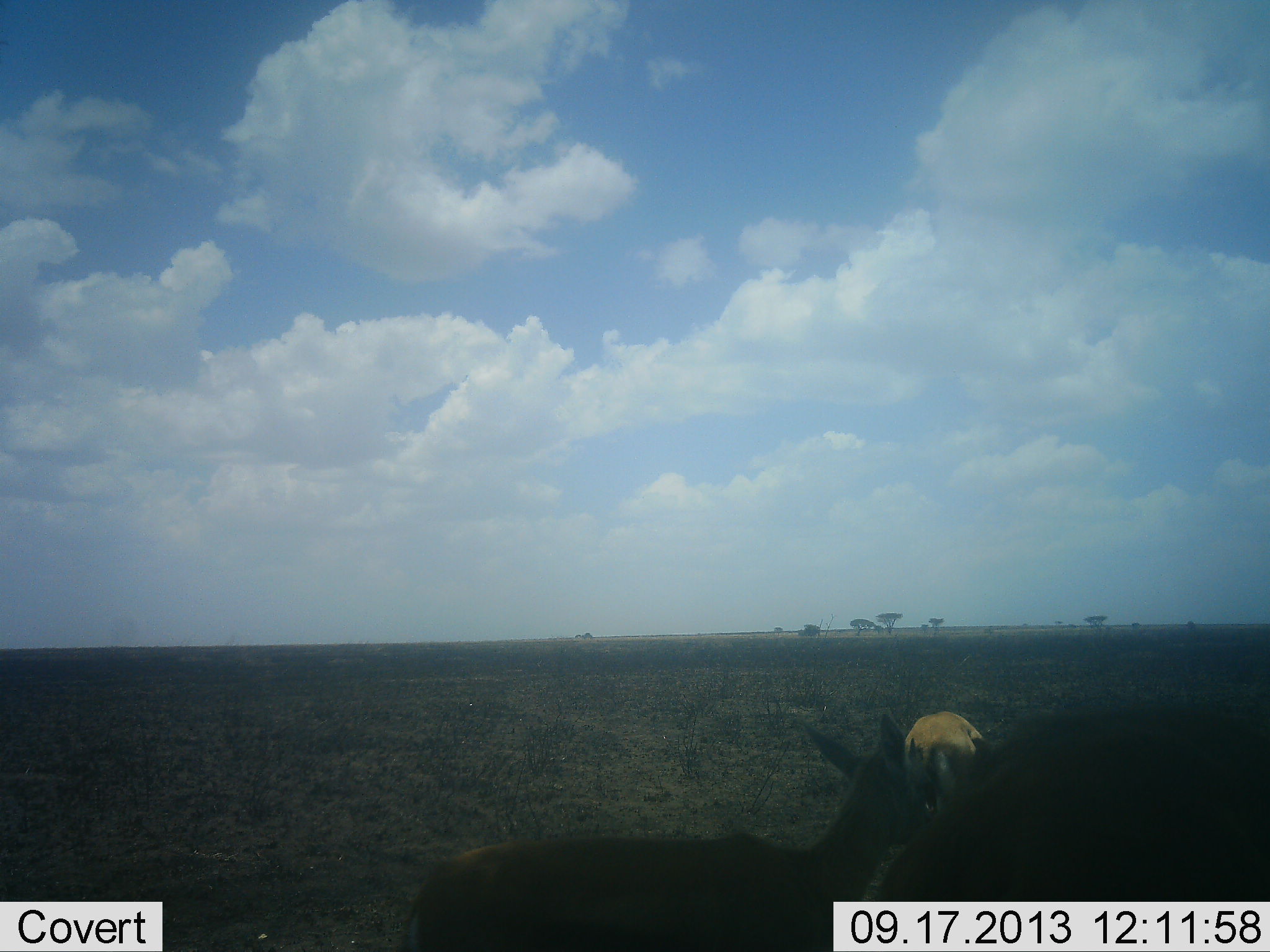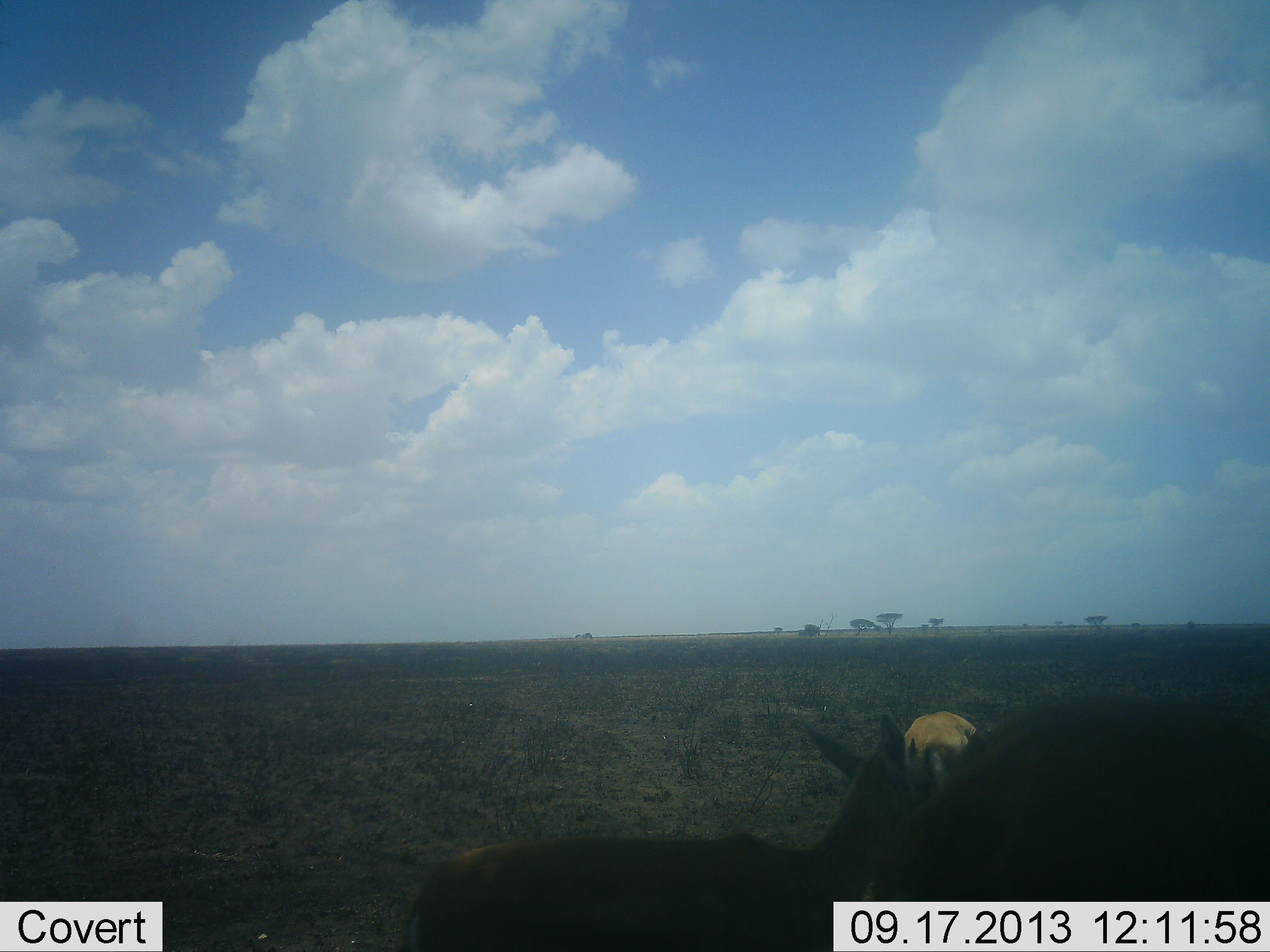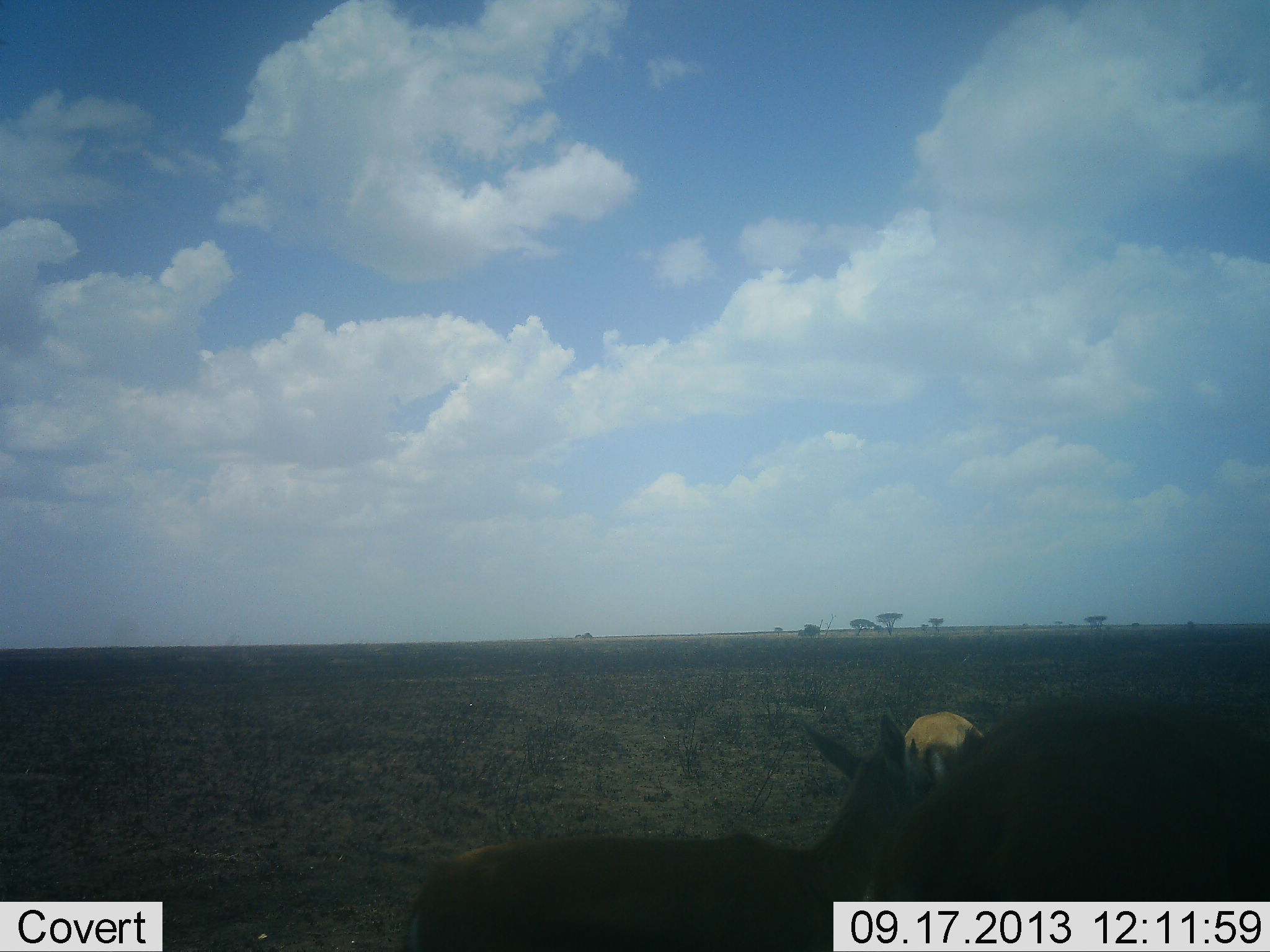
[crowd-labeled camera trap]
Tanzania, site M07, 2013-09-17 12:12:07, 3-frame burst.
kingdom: Animalia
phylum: Chordata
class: Mammalia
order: Artiodactyla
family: Bovidae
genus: Eudorcas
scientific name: Eudorcas thomsonii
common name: thomson's gazelle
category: gazellethomsons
Gazellethomsons (thomson's gazelle) (Eudorcas thomsonii), count 3. Behavior (volunteer vote fractions): standing 90%, resting 0%, moving 10%, interacting 10%. Young present (vote fraction): 0%. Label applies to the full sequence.